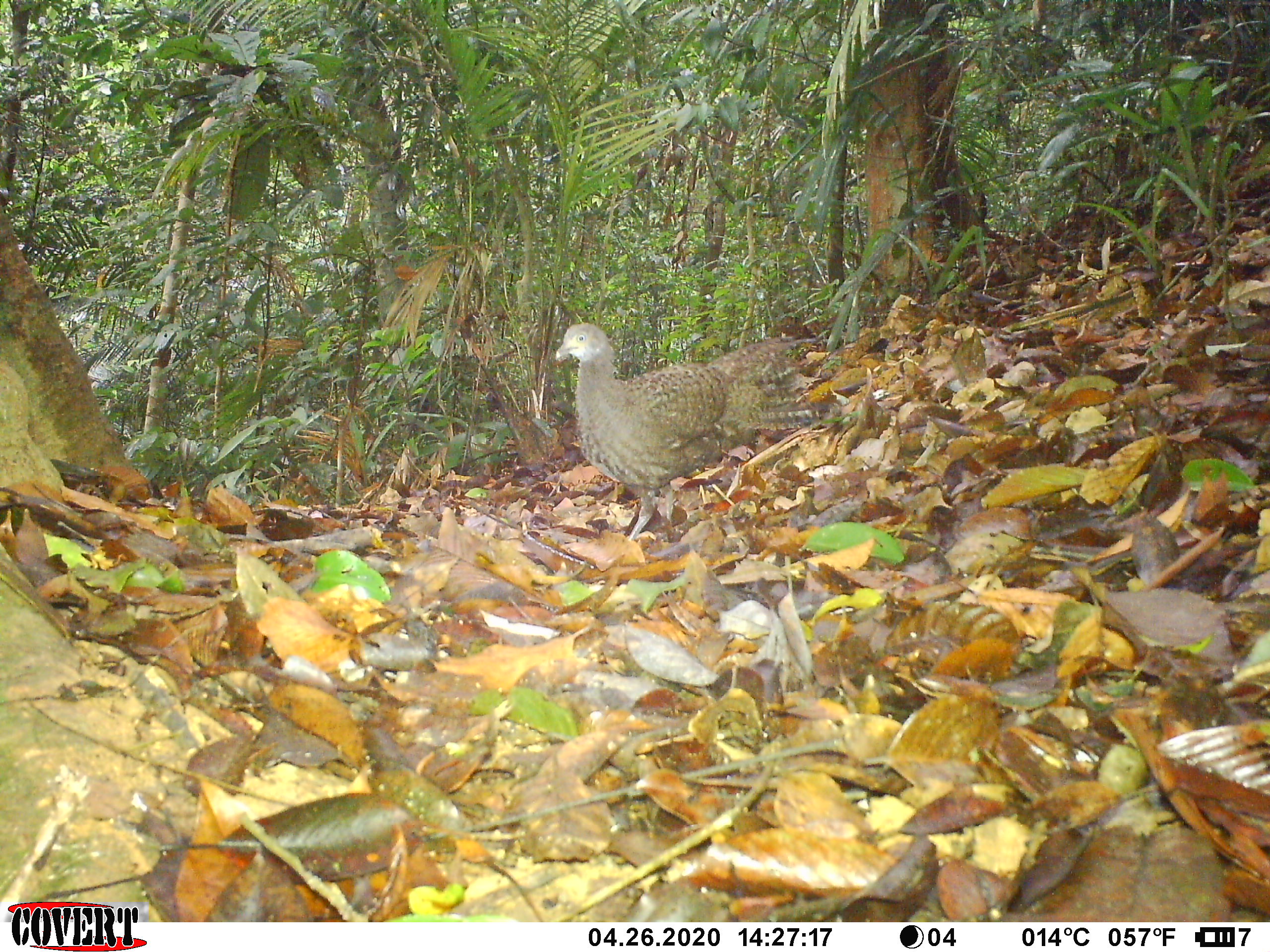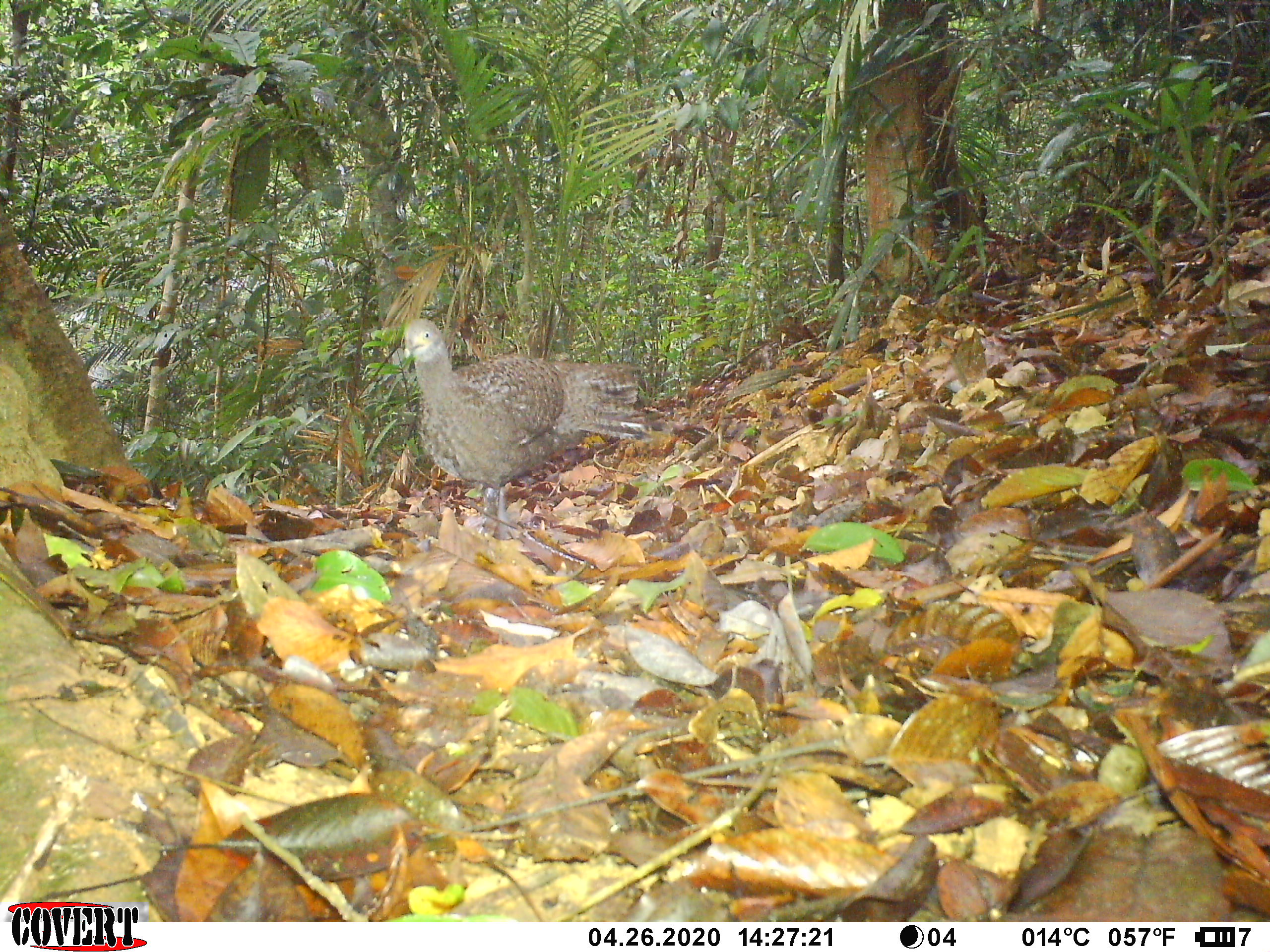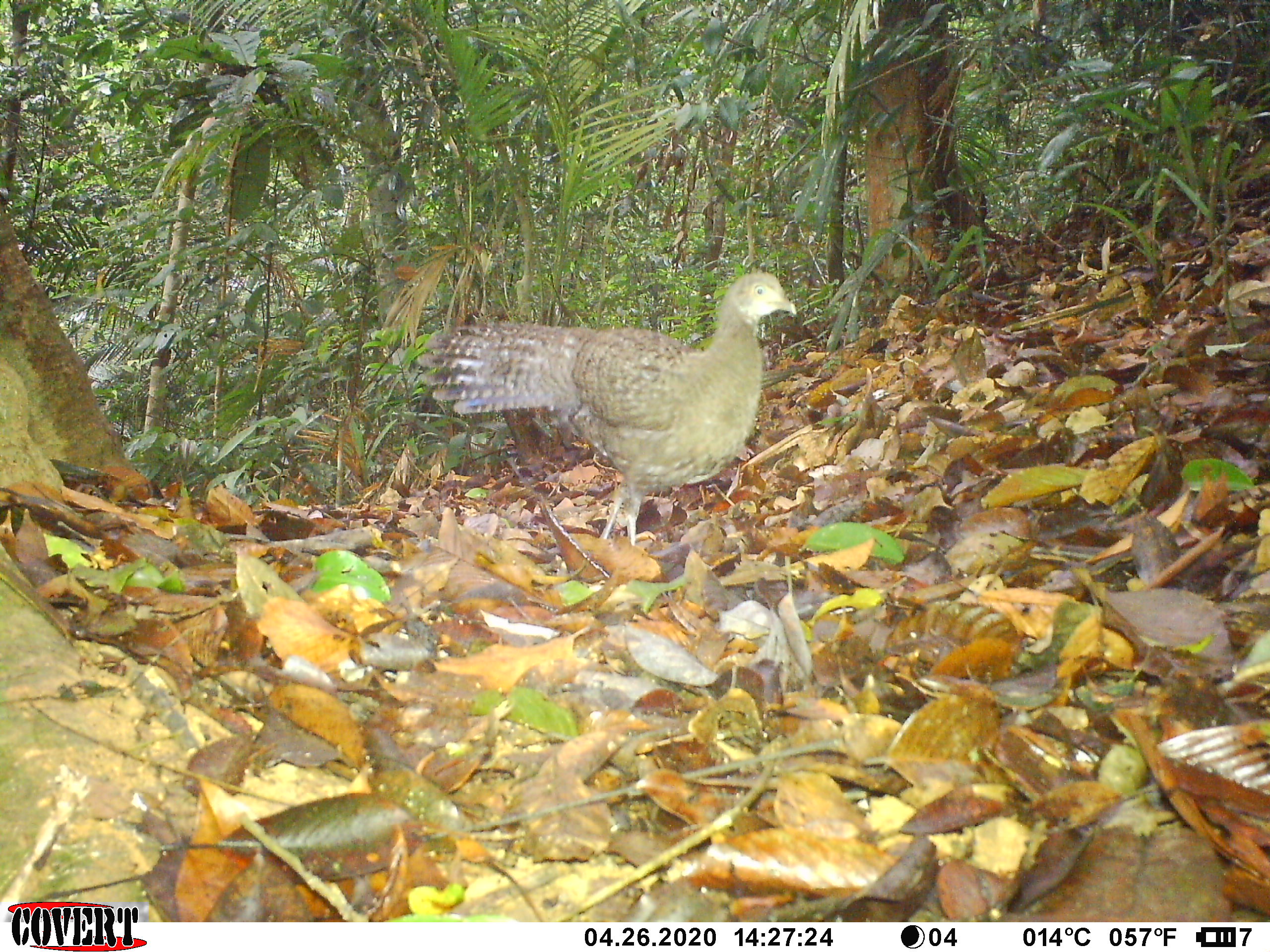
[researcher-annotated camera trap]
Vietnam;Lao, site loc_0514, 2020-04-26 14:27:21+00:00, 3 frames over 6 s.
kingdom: Animalia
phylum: Chordata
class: Aves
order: Galliformes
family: Phasianidae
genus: Polyplectron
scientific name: Polyplectron bicalcaratum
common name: gray peacock-pheasant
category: grey peacock pheasant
Grey peacock pheasant (gray peacock-pheasant) (Polyplectron bicalcaratum). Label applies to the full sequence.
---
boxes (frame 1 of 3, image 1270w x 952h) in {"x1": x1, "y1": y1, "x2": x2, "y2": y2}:
grey peacock pheasant: {"x1": 551, "y1": 323, "x2": 839, "y2": 540}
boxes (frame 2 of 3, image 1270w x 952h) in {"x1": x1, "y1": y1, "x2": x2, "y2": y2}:
grey peacock pheasant: {"x1": 400, "y1": 314, "x2": 655, "y2": 542}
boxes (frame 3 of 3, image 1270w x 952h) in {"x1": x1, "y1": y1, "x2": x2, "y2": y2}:
grey peacock pheasant: {"x1": 415, "y1": 269, "x2": 797, "y2": 546}